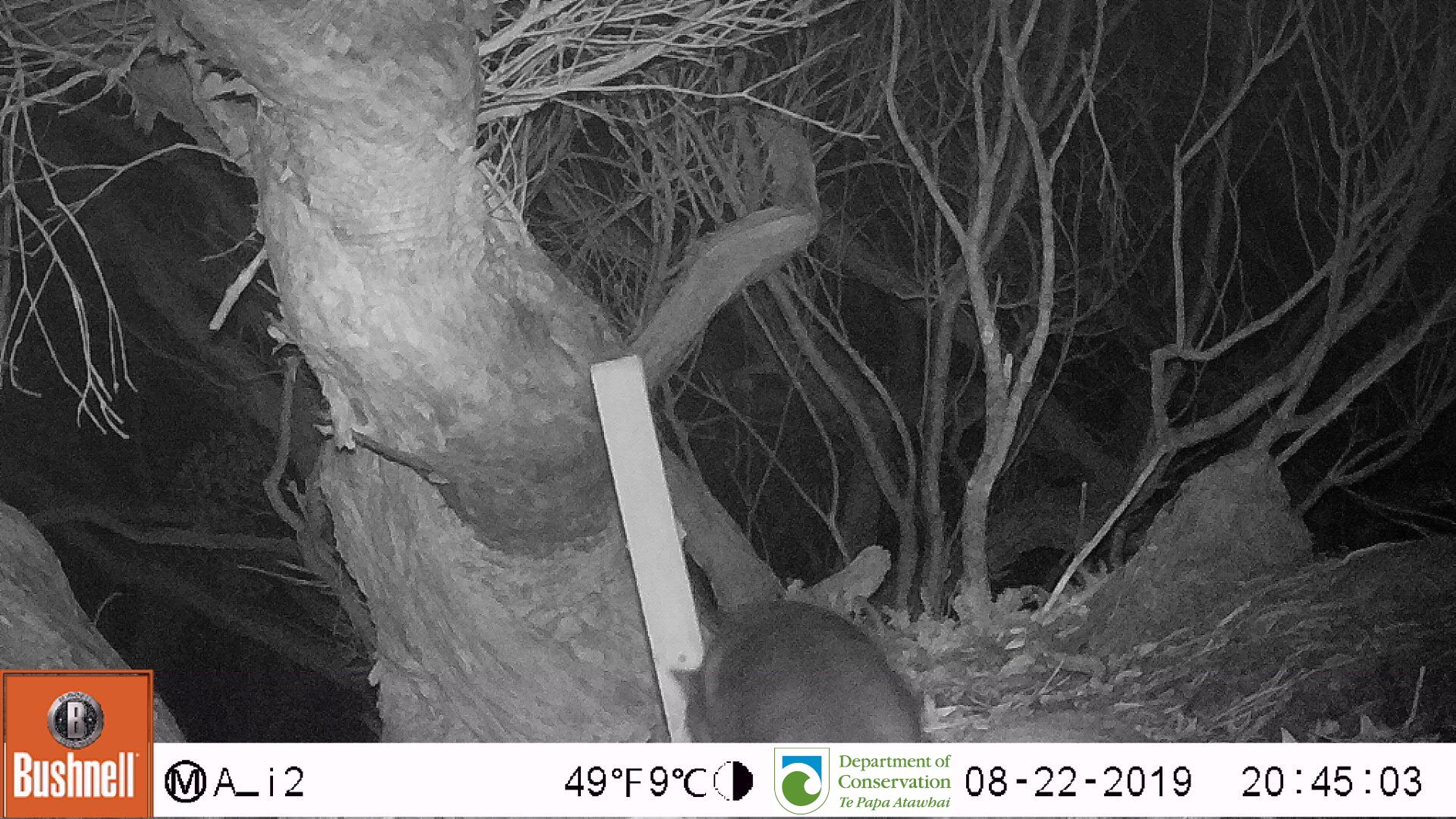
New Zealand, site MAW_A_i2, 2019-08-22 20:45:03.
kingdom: Animalia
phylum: Chordata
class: Mammalia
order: Carnivora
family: Felidae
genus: Felis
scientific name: Felis catus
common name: domestic cat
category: cat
Cat (domestic cat) (Felis catus).